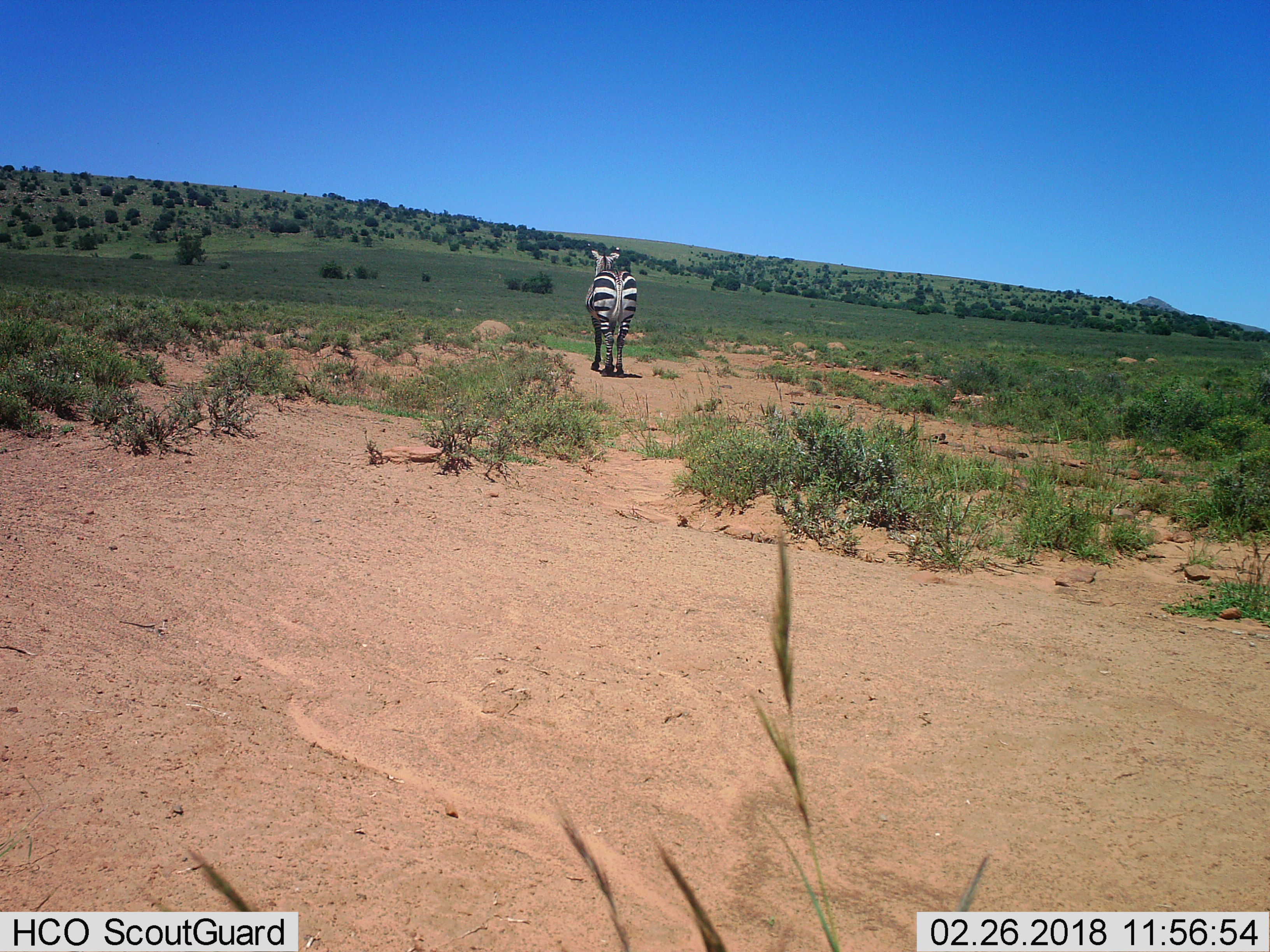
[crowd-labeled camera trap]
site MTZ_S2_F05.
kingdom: Animalia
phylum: Chordata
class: Mammalia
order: Perissodactyla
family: Equidae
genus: Equus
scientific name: Equus zebra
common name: mountain zebra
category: zebramountain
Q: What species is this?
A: Zebramountain (mountain zebra) (Equus zebra).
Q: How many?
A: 1.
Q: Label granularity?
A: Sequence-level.